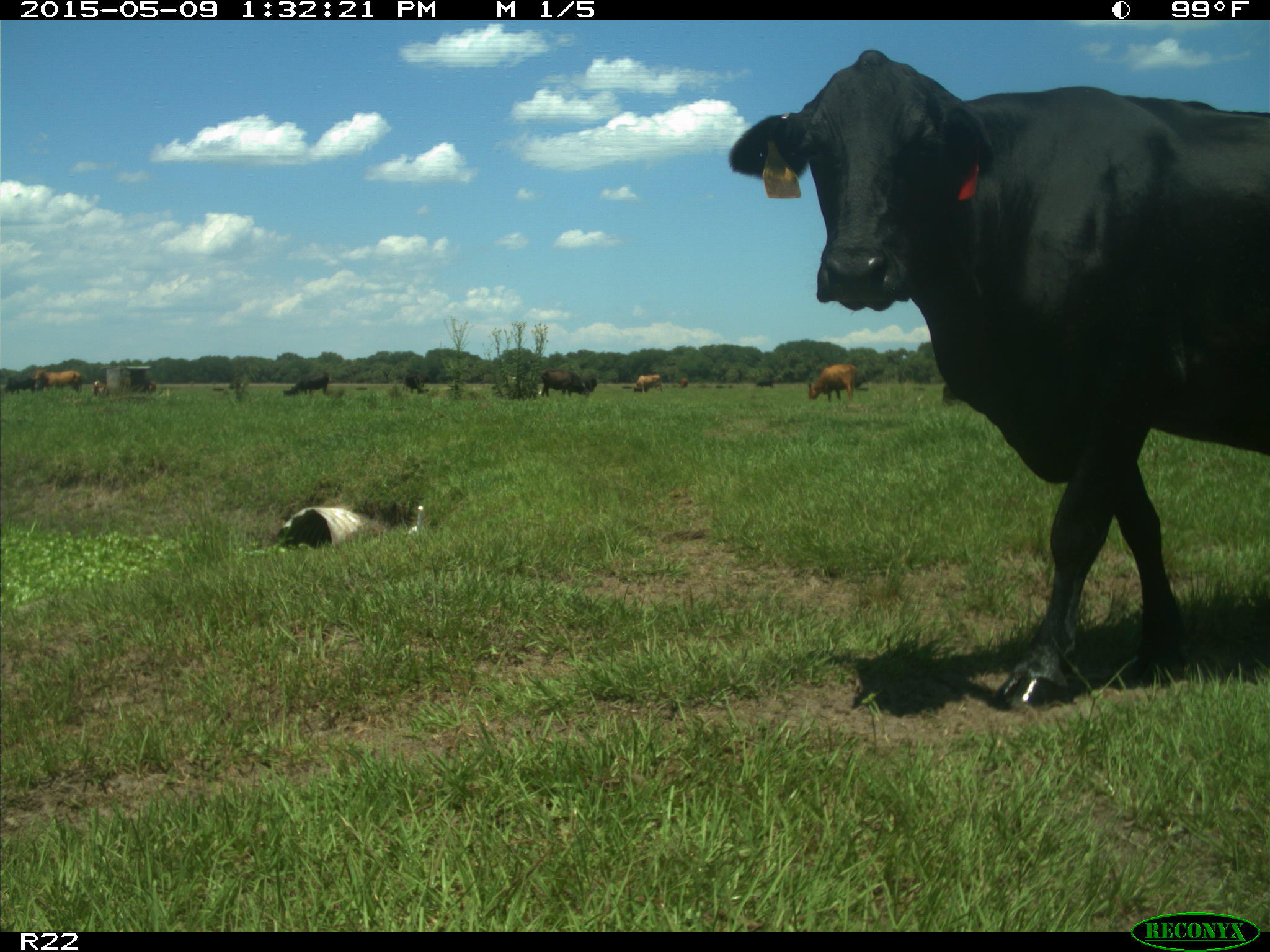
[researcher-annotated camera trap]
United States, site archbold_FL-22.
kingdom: Animalia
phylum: Chordata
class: Mammalia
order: Artiodactyla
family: Bovidae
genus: Bos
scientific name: Bos taurus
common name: domestic cow